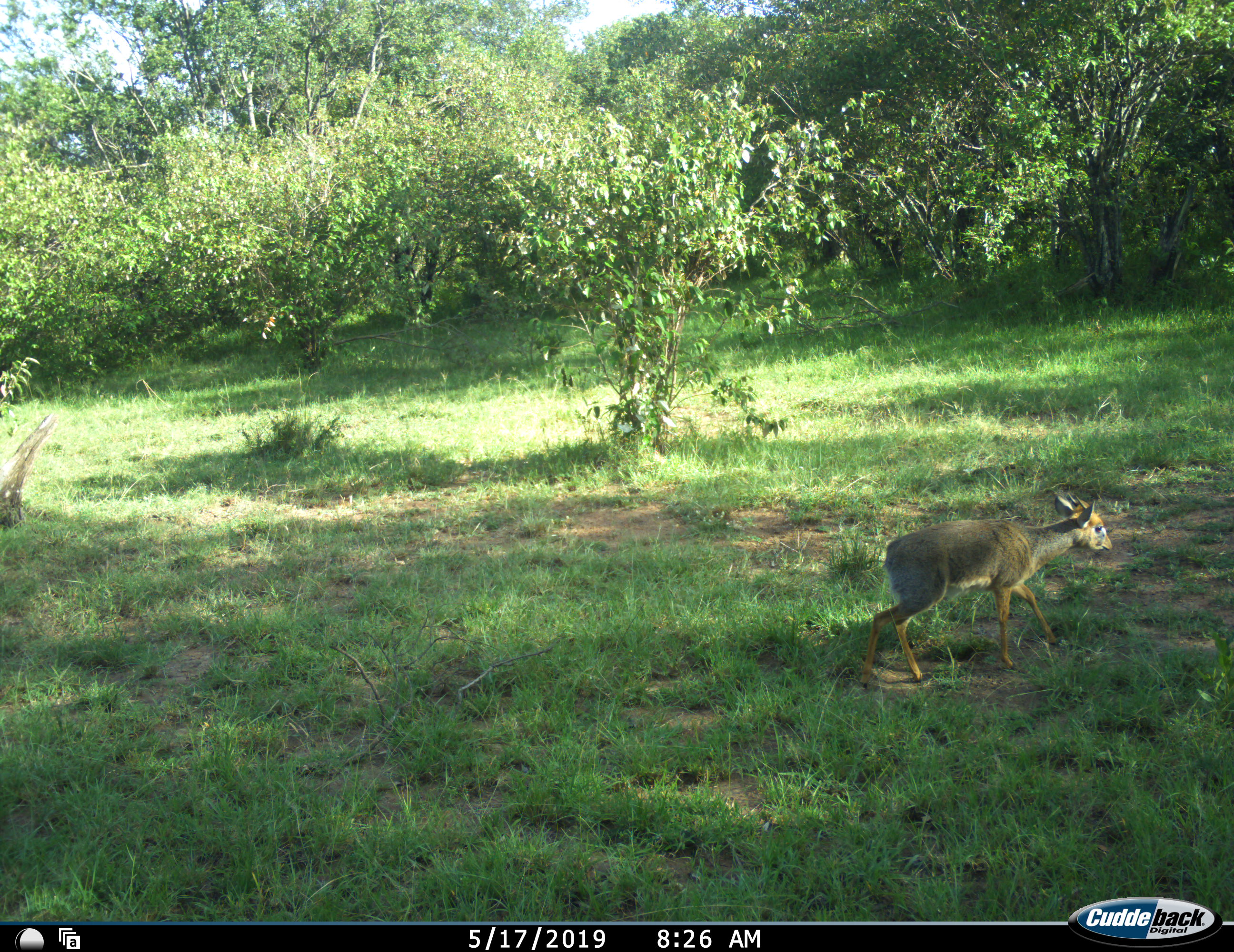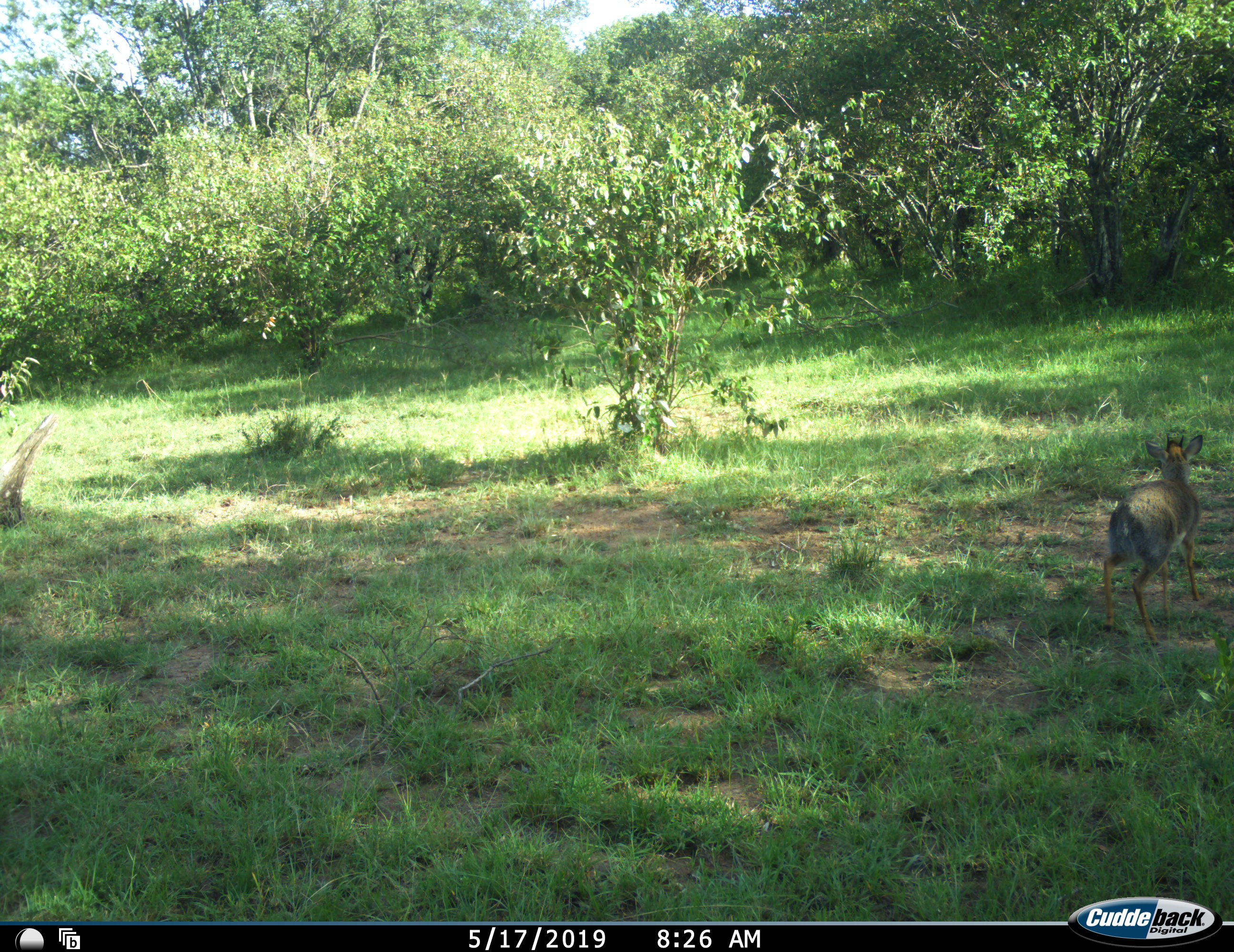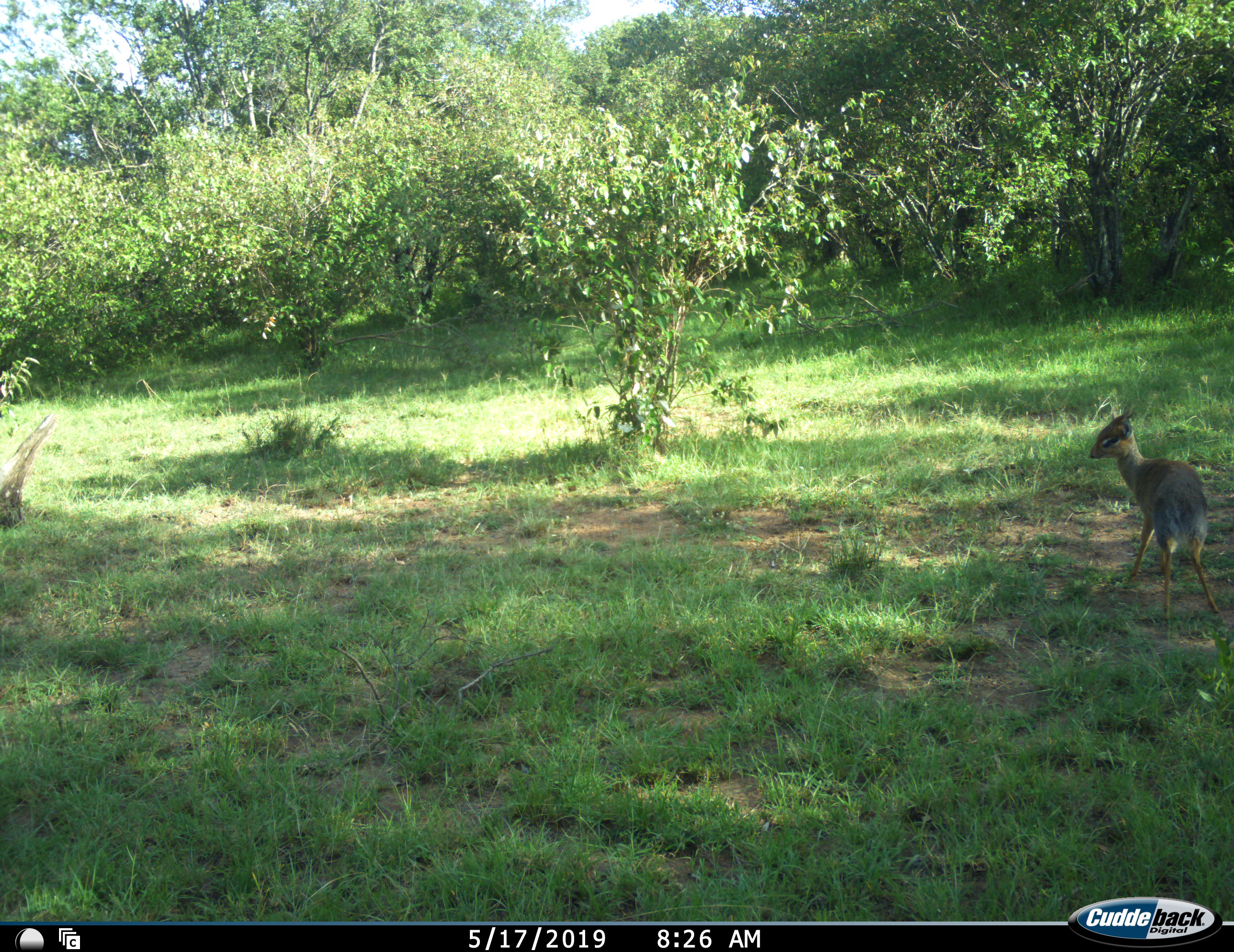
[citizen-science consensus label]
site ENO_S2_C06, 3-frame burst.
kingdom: Animalia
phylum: Chordata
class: Mammalia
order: Artiodactyla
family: Bovidae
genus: Madoqua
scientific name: Madoqua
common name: dik-dik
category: dikdik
Dikdik (dik-dik) (Madoqua), count 1. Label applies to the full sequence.